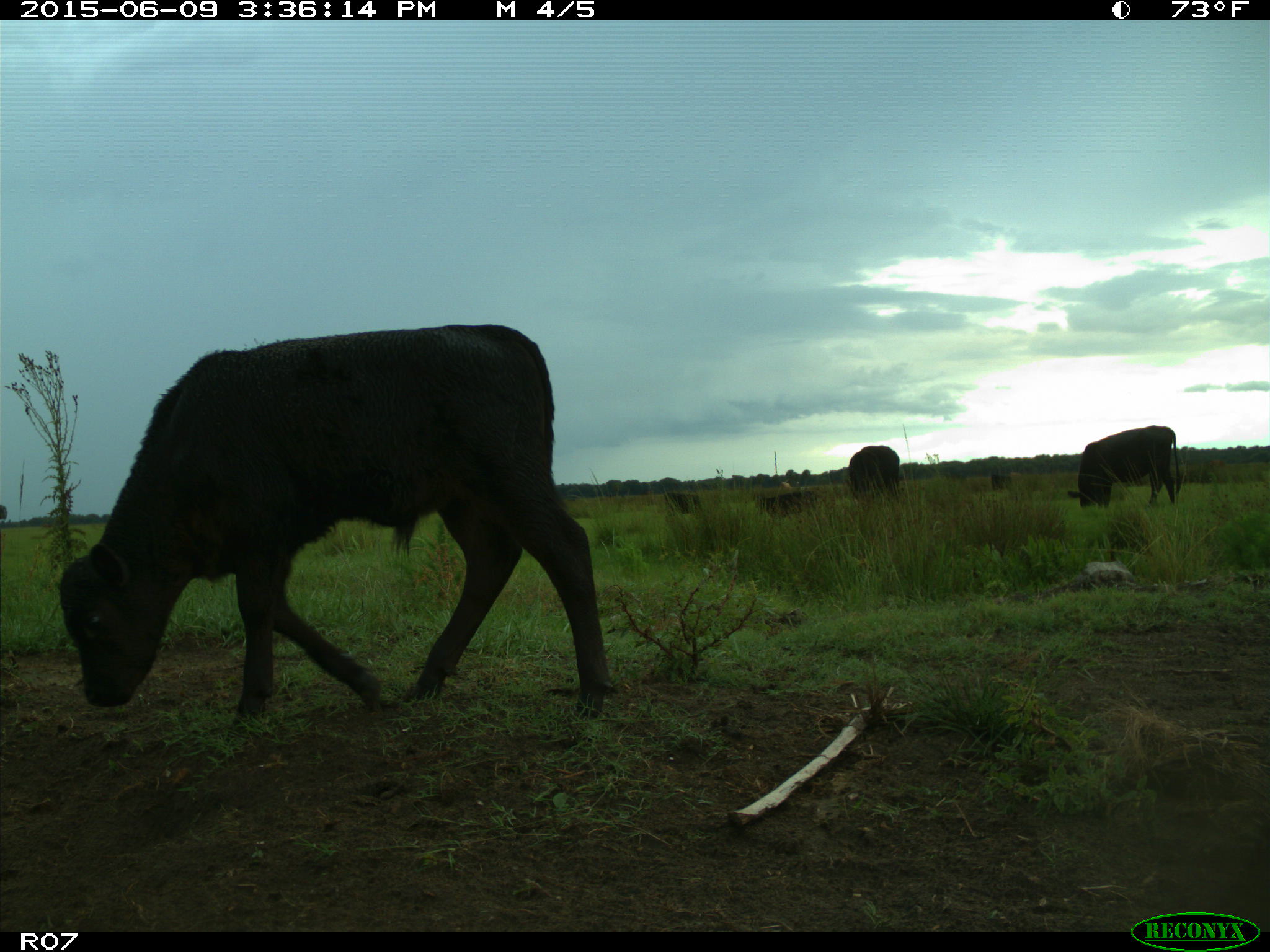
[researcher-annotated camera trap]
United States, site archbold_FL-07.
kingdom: Animalia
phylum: Chordata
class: Mammalia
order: Artiodactyla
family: Bovidae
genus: Bos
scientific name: Bos taurus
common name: domestic cow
Bos taurus (domestic cow).